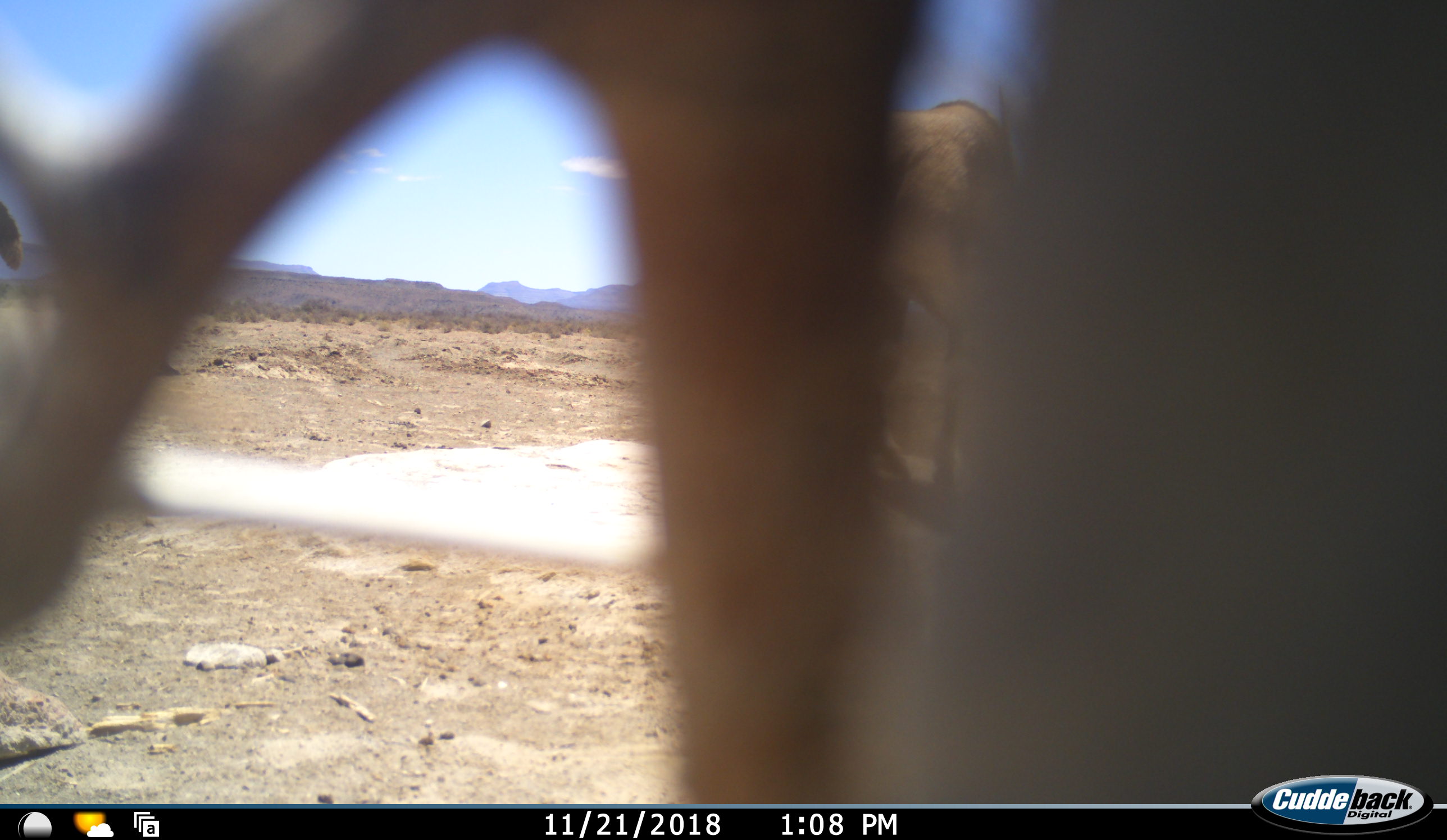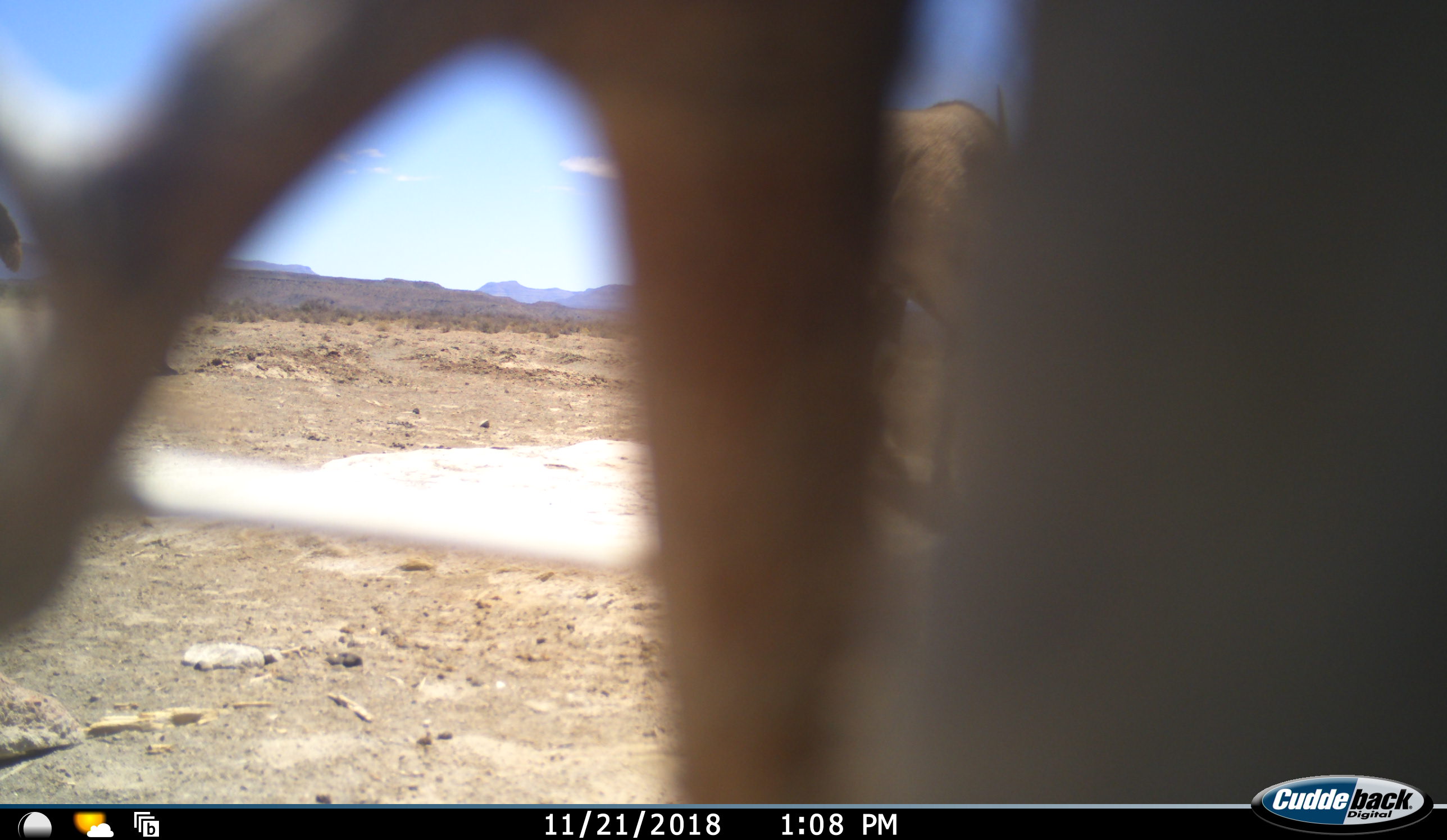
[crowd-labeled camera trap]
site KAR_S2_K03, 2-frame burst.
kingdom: Animalia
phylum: Chordata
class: Mammalia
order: Artiodactyla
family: Bovidae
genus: Oryx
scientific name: Oryx gazella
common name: gemsbok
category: oryx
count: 1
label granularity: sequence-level